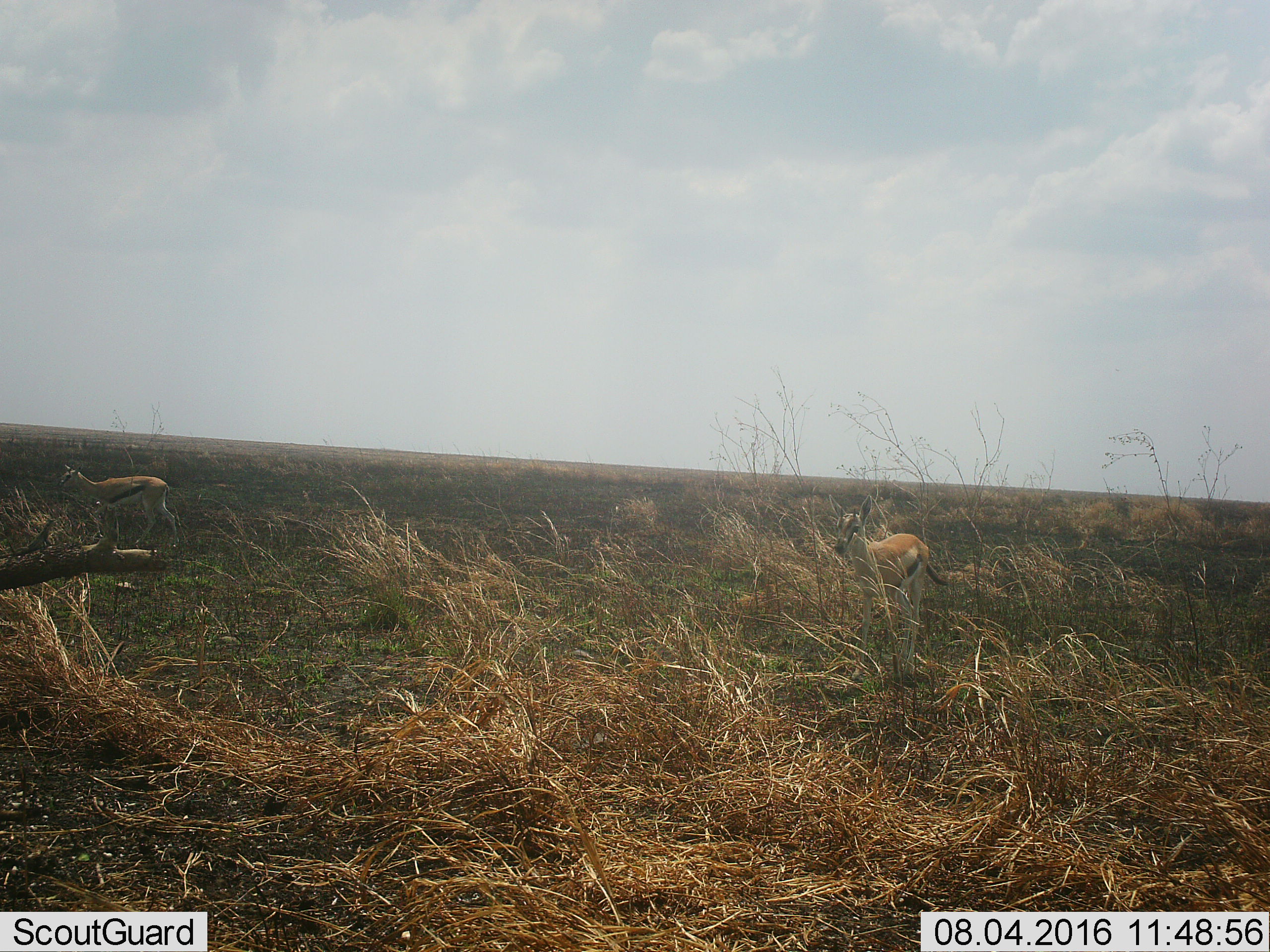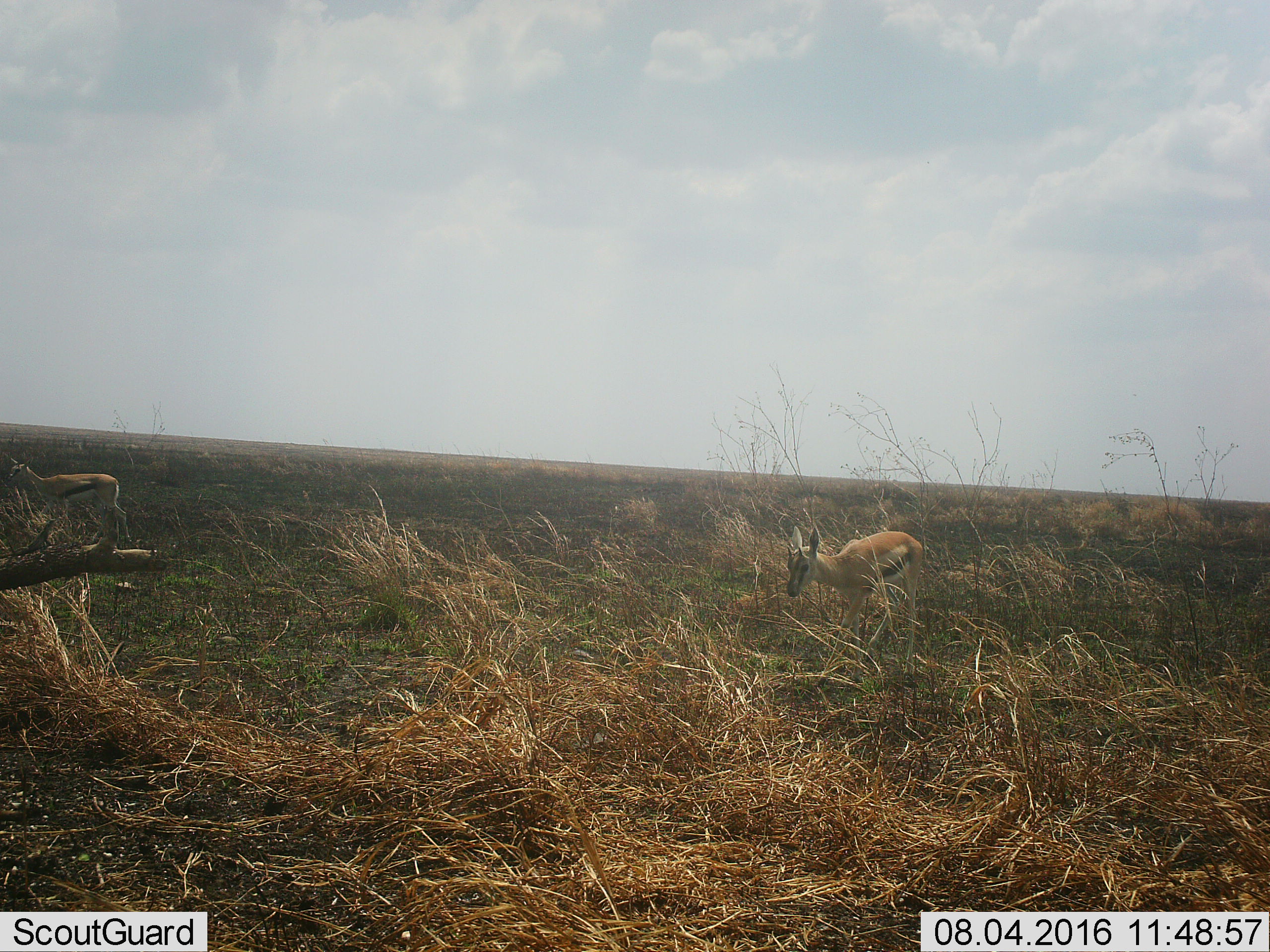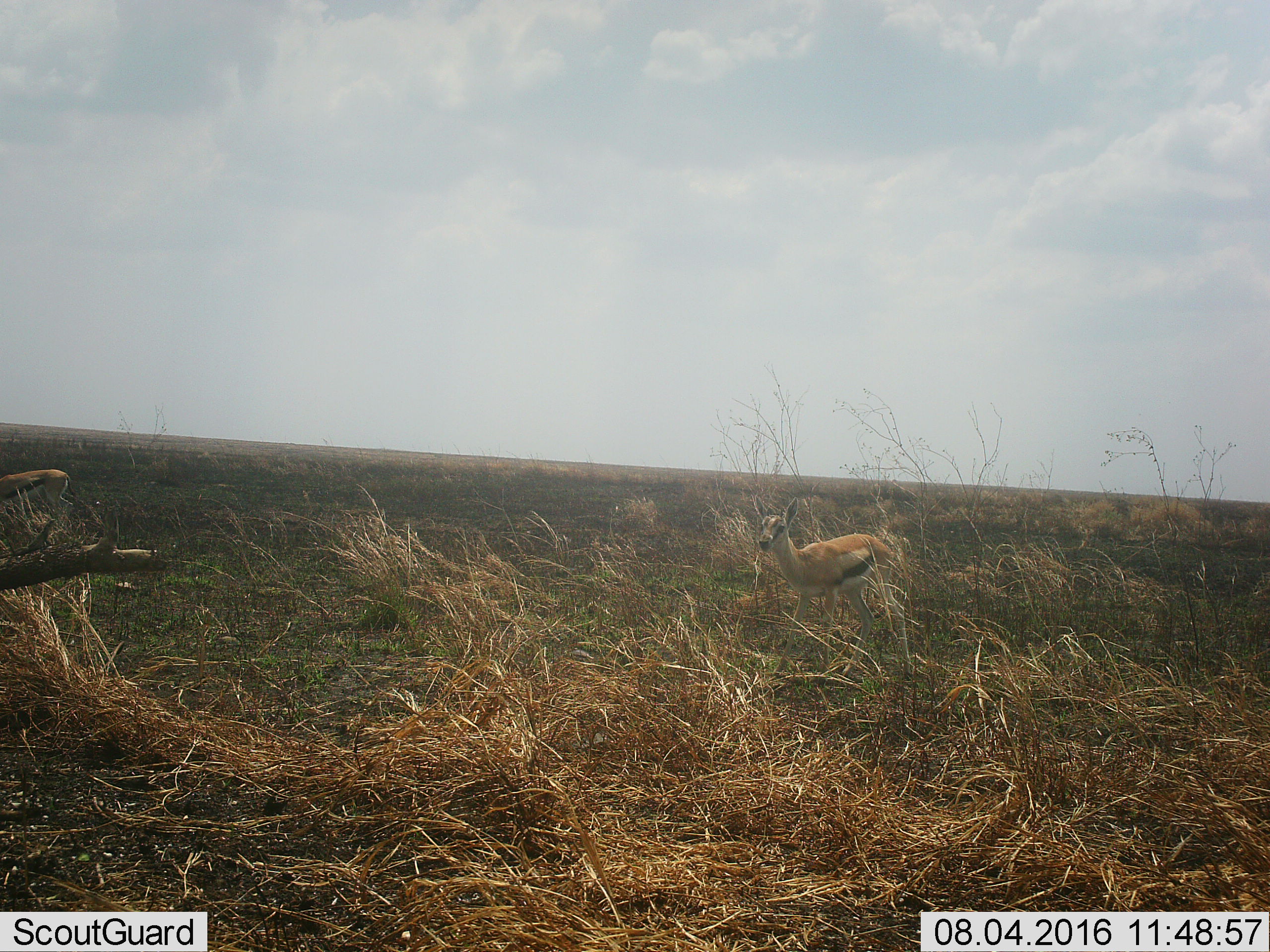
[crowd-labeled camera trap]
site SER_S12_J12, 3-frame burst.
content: unidentified animal